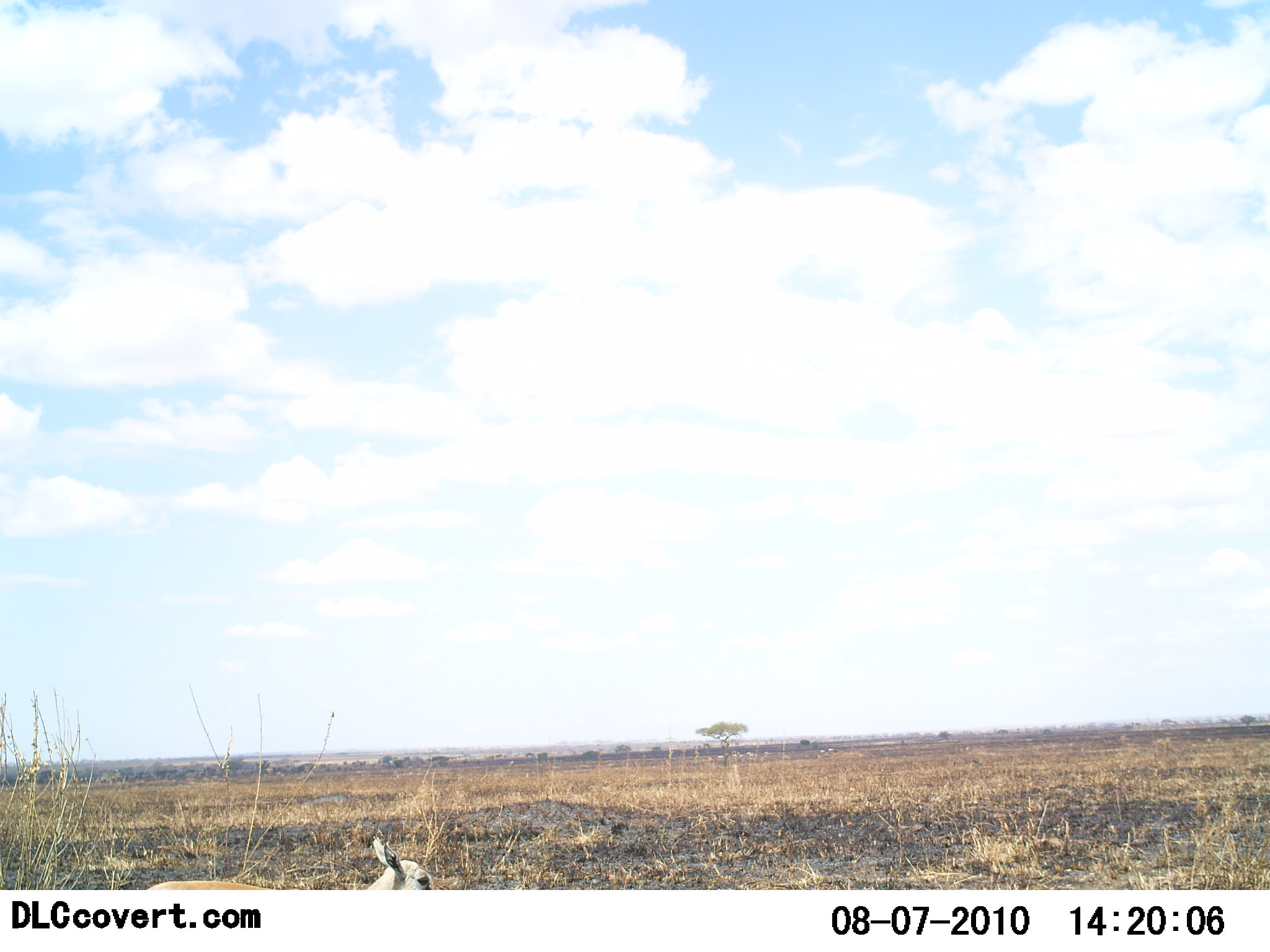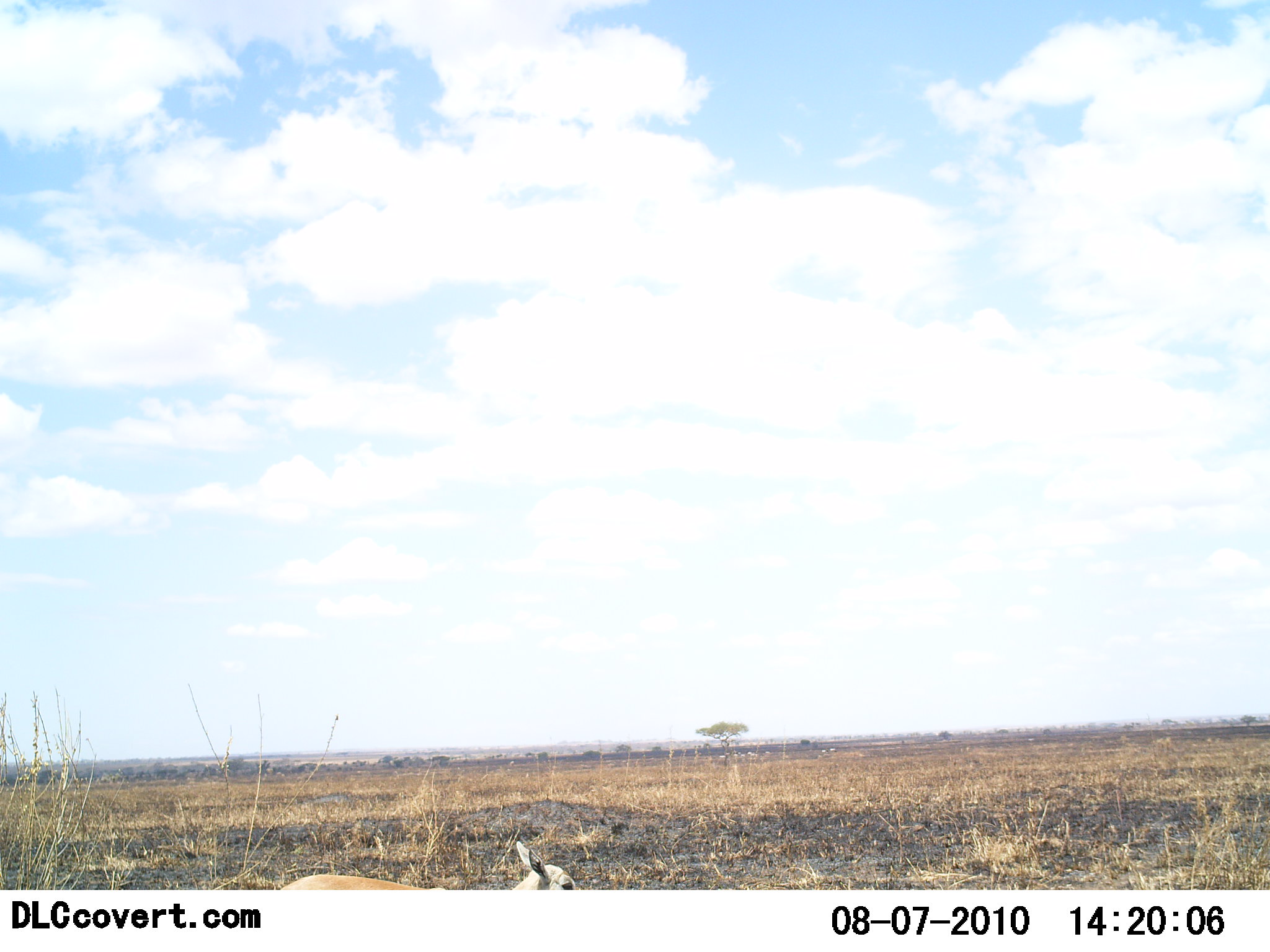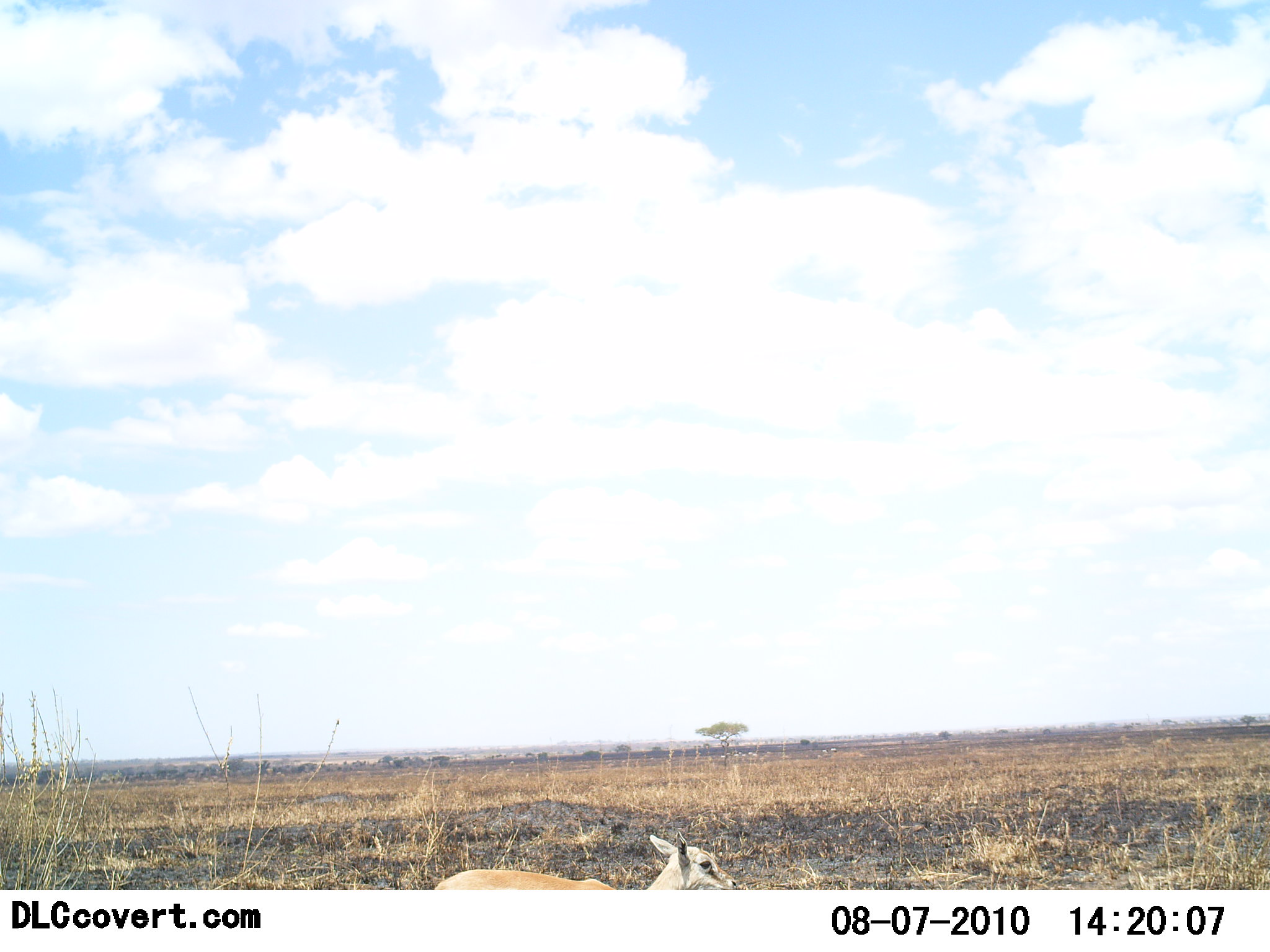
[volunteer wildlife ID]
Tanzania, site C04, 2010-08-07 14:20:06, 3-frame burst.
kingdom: Animalia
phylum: Chordata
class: Mammalia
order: Artiodactyla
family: Bovidae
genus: Madoqua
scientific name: Madoqua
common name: dikdik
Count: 1.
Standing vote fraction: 0%.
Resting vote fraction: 0%.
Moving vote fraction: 100%.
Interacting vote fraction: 0%.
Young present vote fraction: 0%.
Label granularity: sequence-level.